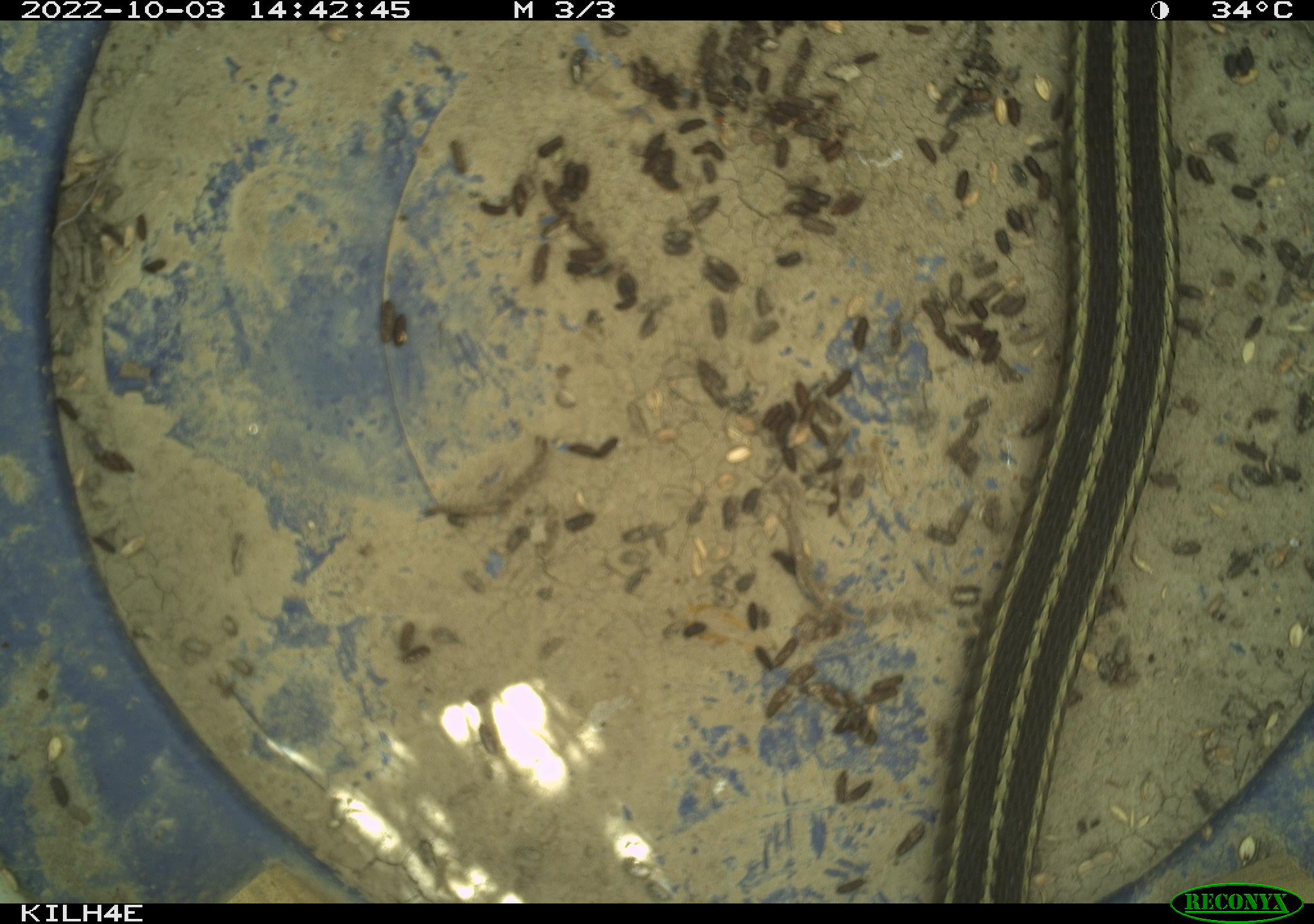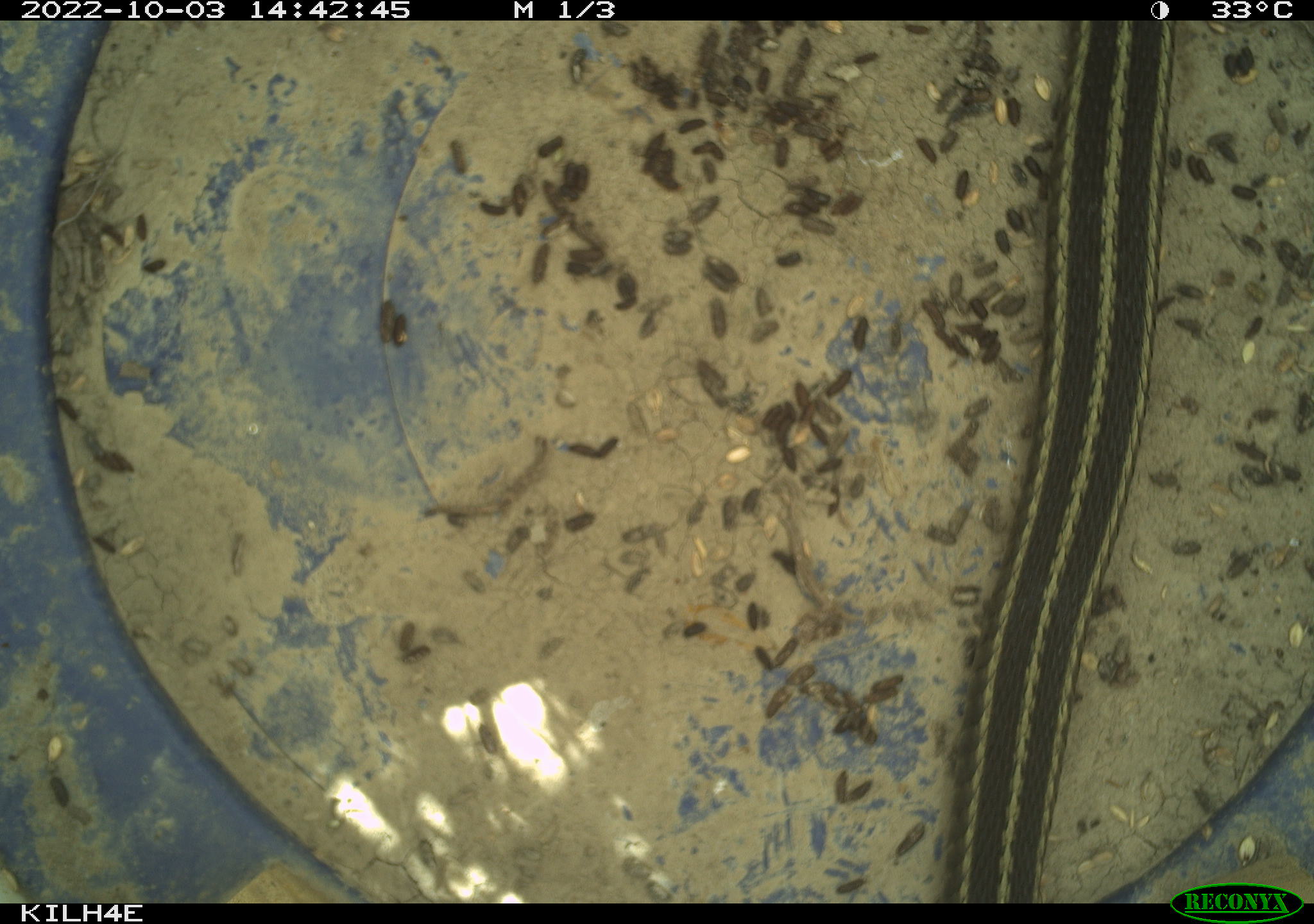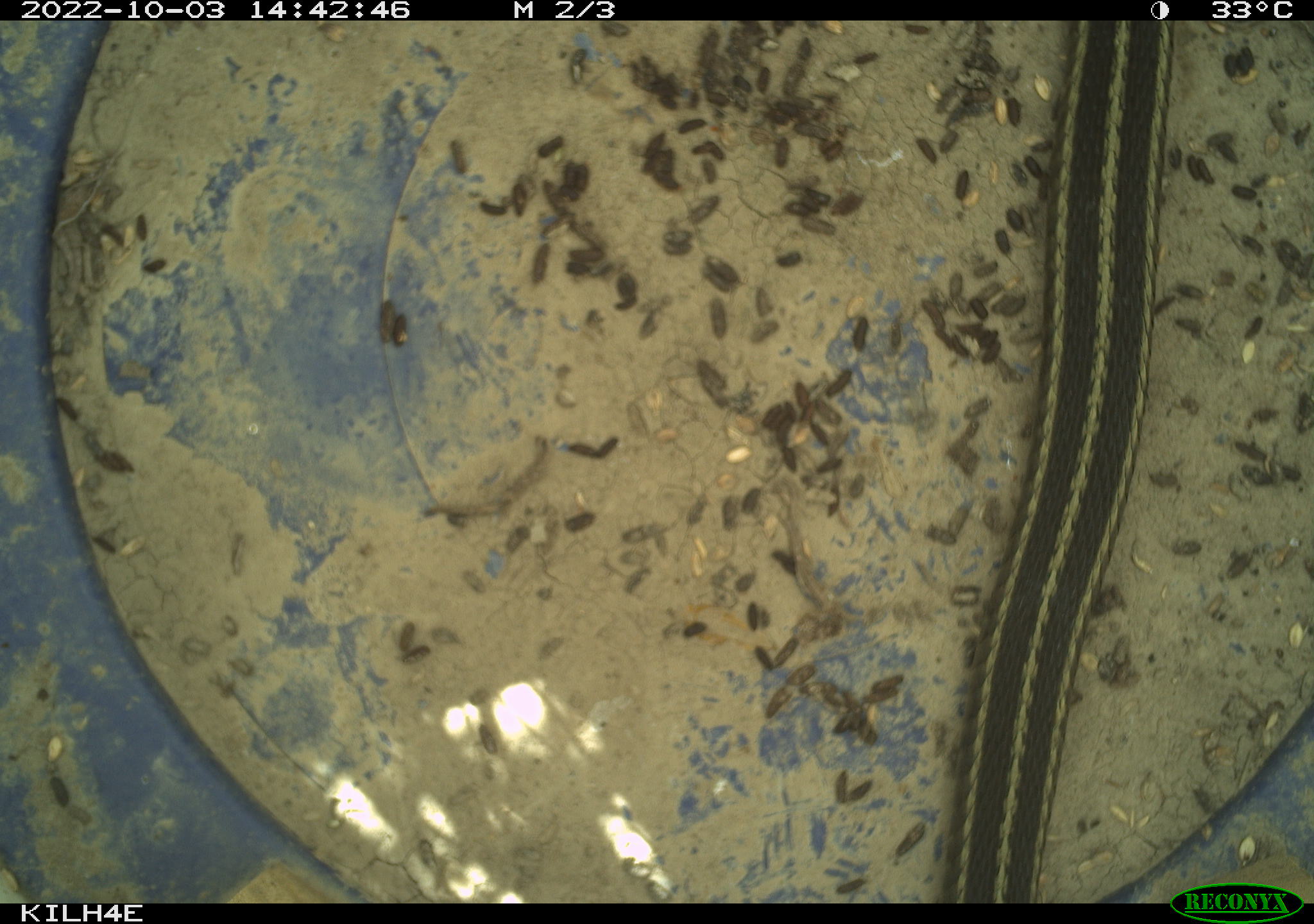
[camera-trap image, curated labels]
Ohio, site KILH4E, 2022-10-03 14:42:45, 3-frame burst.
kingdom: Animalia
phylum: Chordata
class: Reptilia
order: Squamata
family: Colubridae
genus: Thamnophis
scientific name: Thamnophis sirtalis sirtalis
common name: eastern gartersnake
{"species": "eastern gartersnake (Thamnophis sirtalis sirtalis)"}